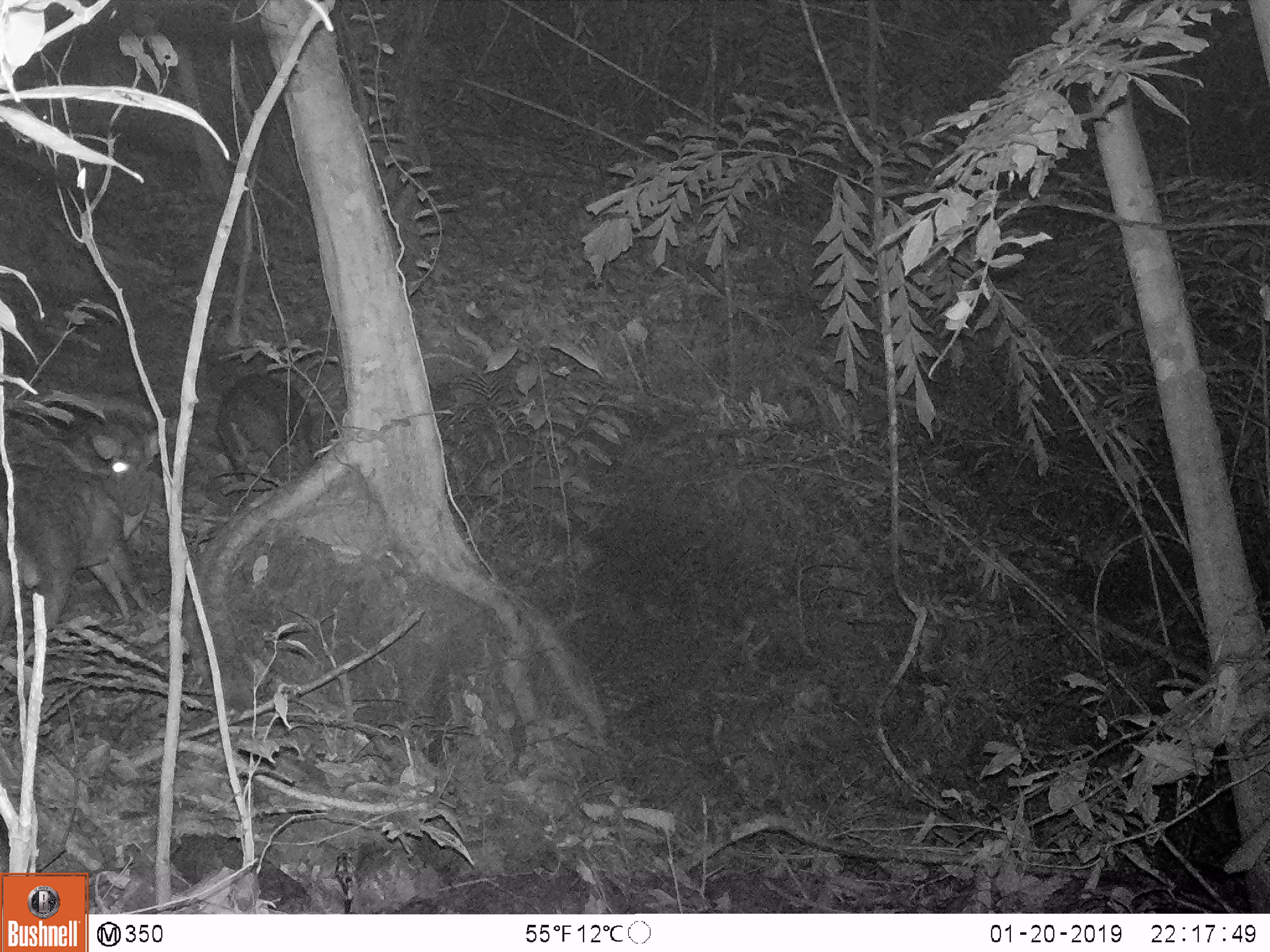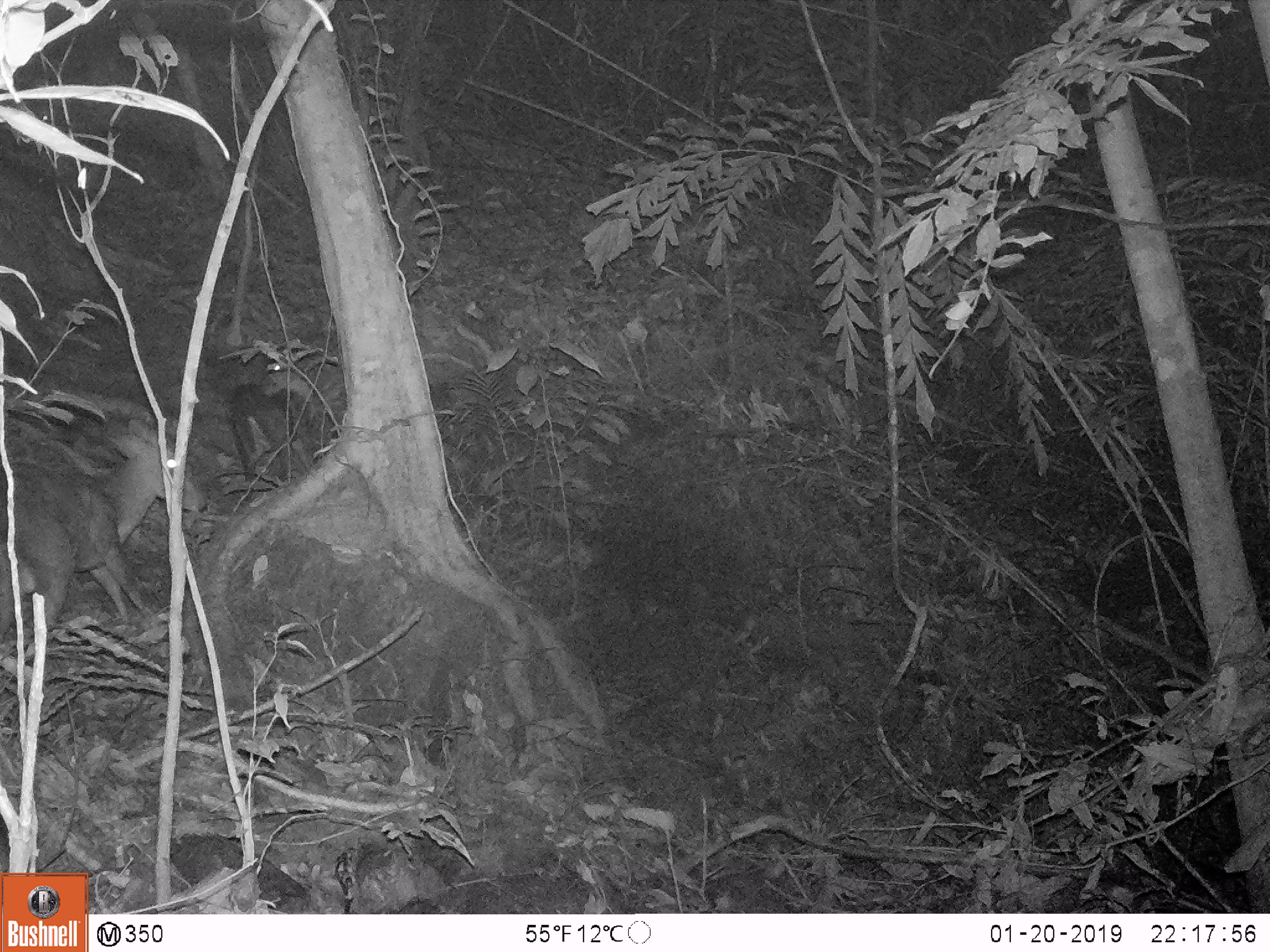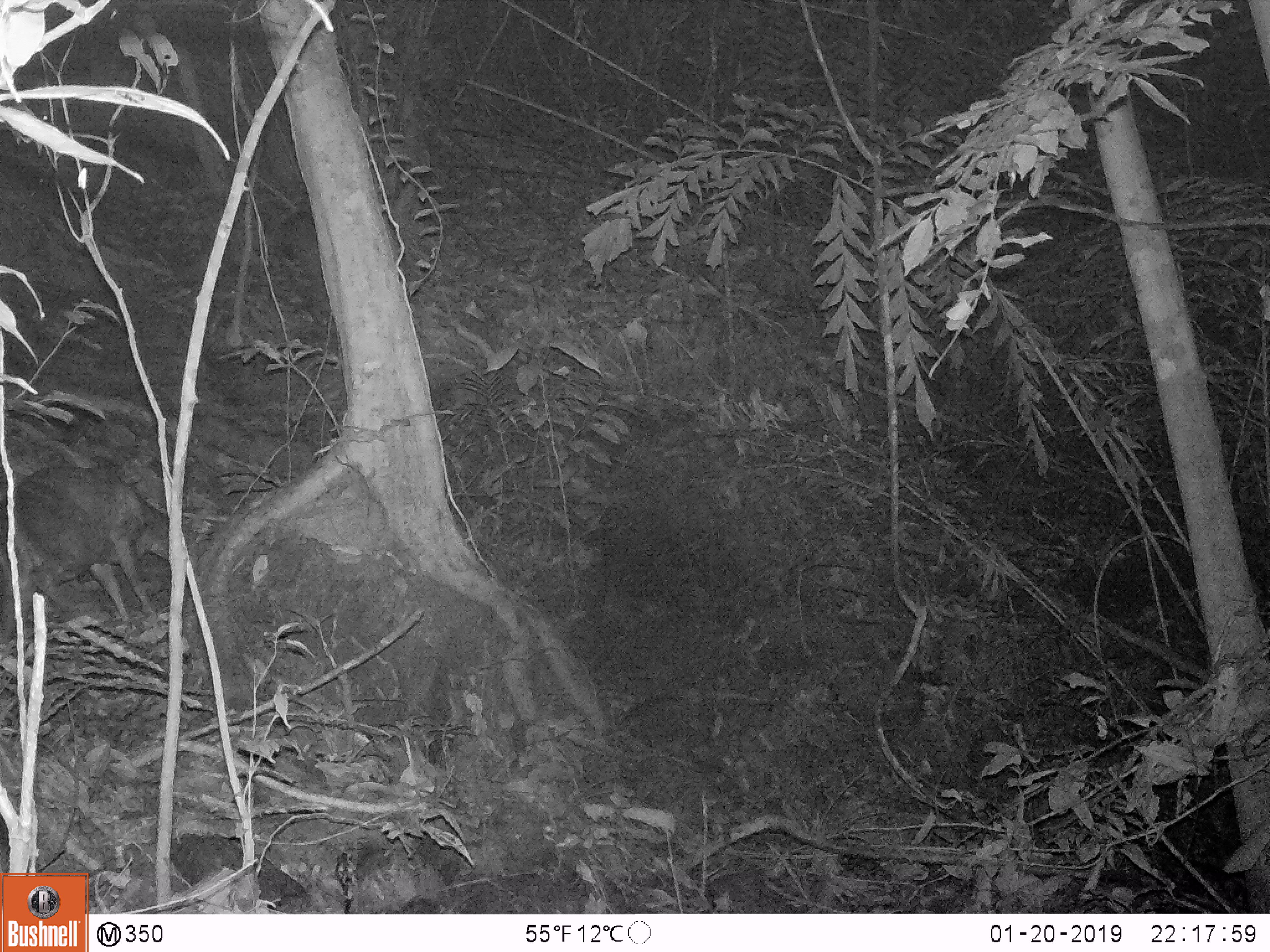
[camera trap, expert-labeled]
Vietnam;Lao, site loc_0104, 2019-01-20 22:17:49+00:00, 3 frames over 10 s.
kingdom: Animalia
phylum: Chordata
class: Mammalia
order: Artiodactyla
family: Cervidae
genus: Muntiacus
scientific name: Muntiacus rooseveltorum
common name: roosevelt's muntjac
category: roosevelts muntjac group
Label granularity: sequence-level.